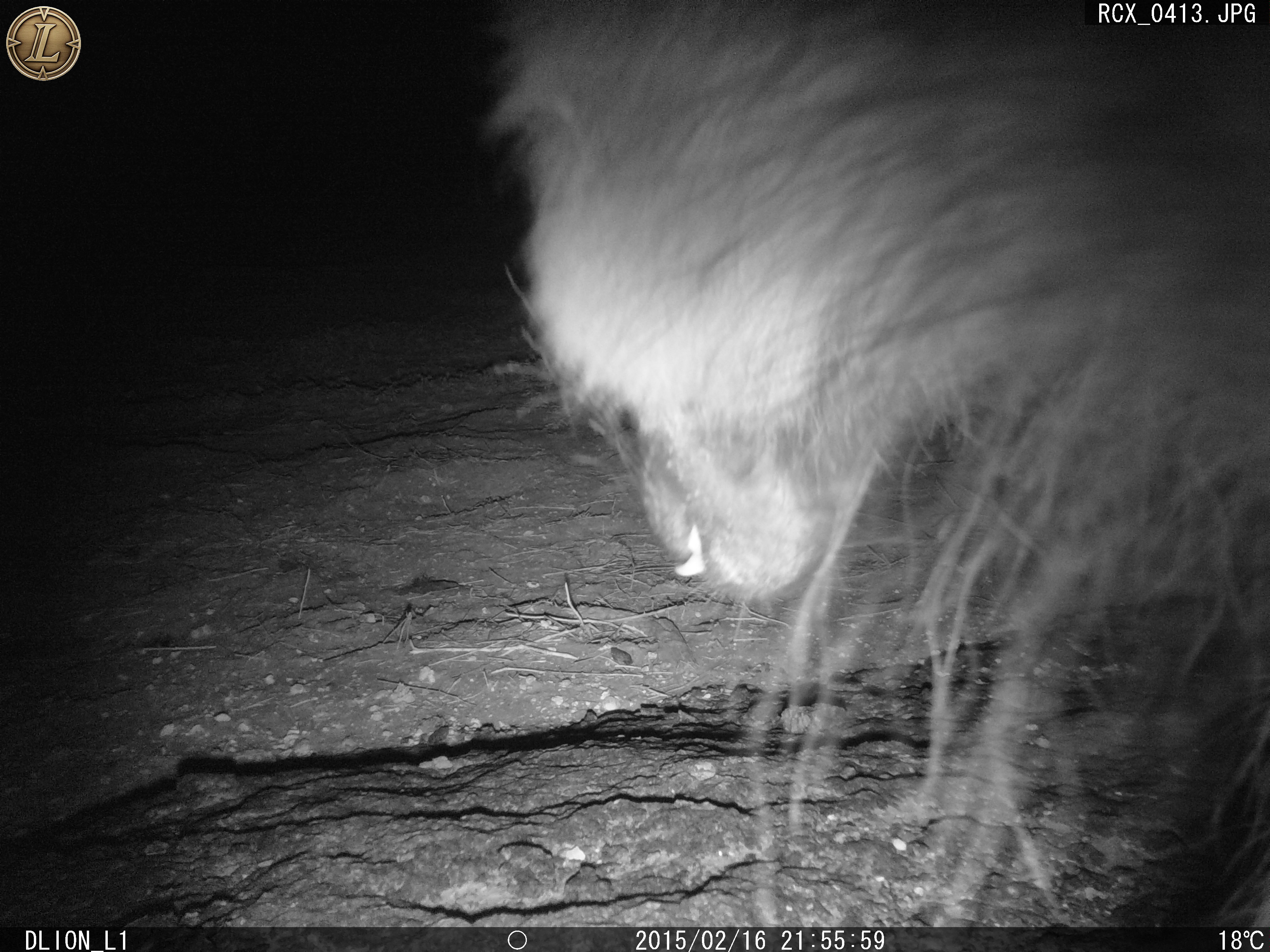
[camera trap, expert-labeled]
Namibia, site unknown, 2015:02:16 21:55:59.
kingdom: Animalia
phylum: Chordata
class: Mammalia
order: Carnivora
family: Hyaenidae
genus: Parahyaena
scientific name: Parahyaena brunnea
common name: brown hyena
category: hyaena brunnea